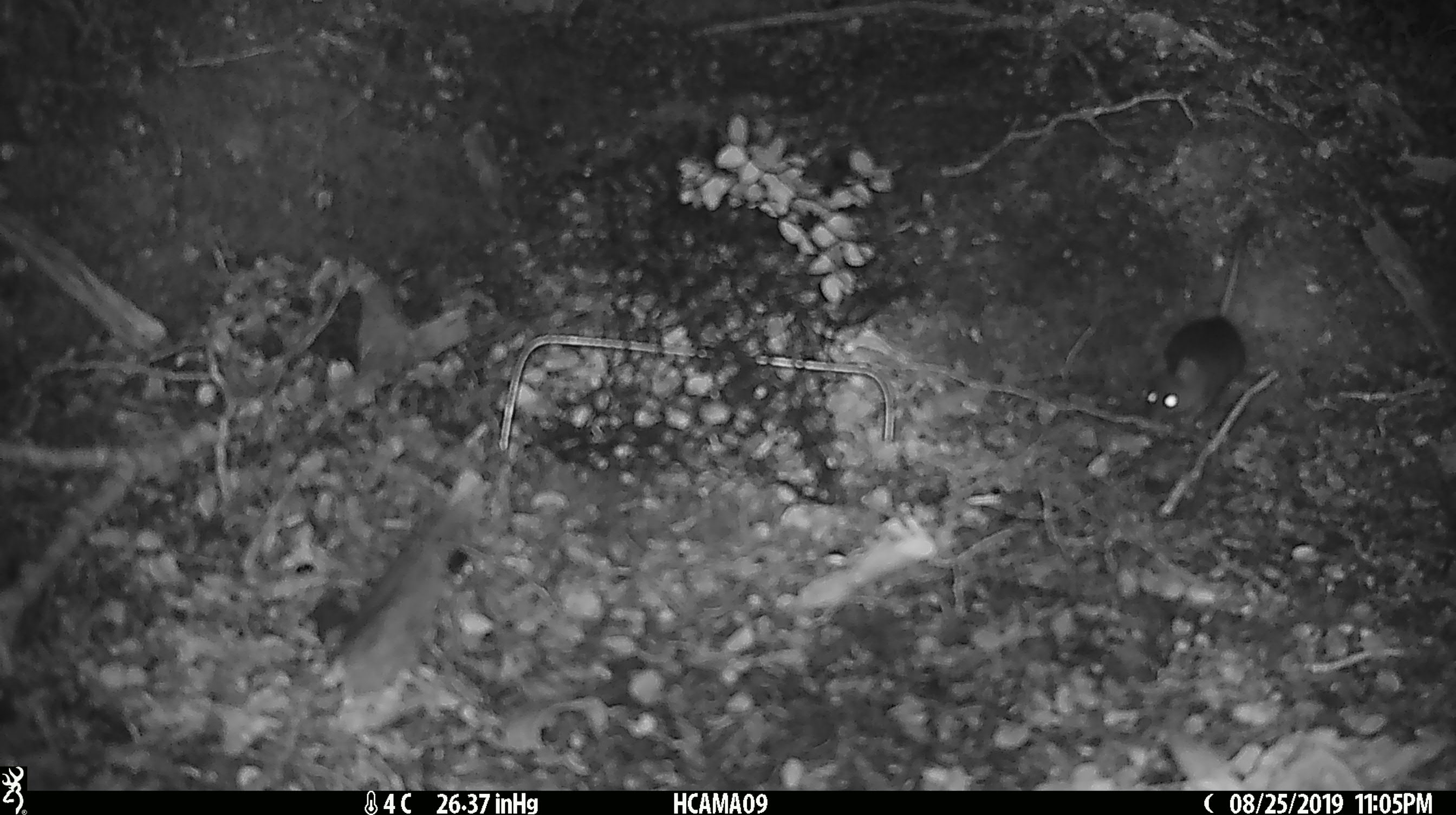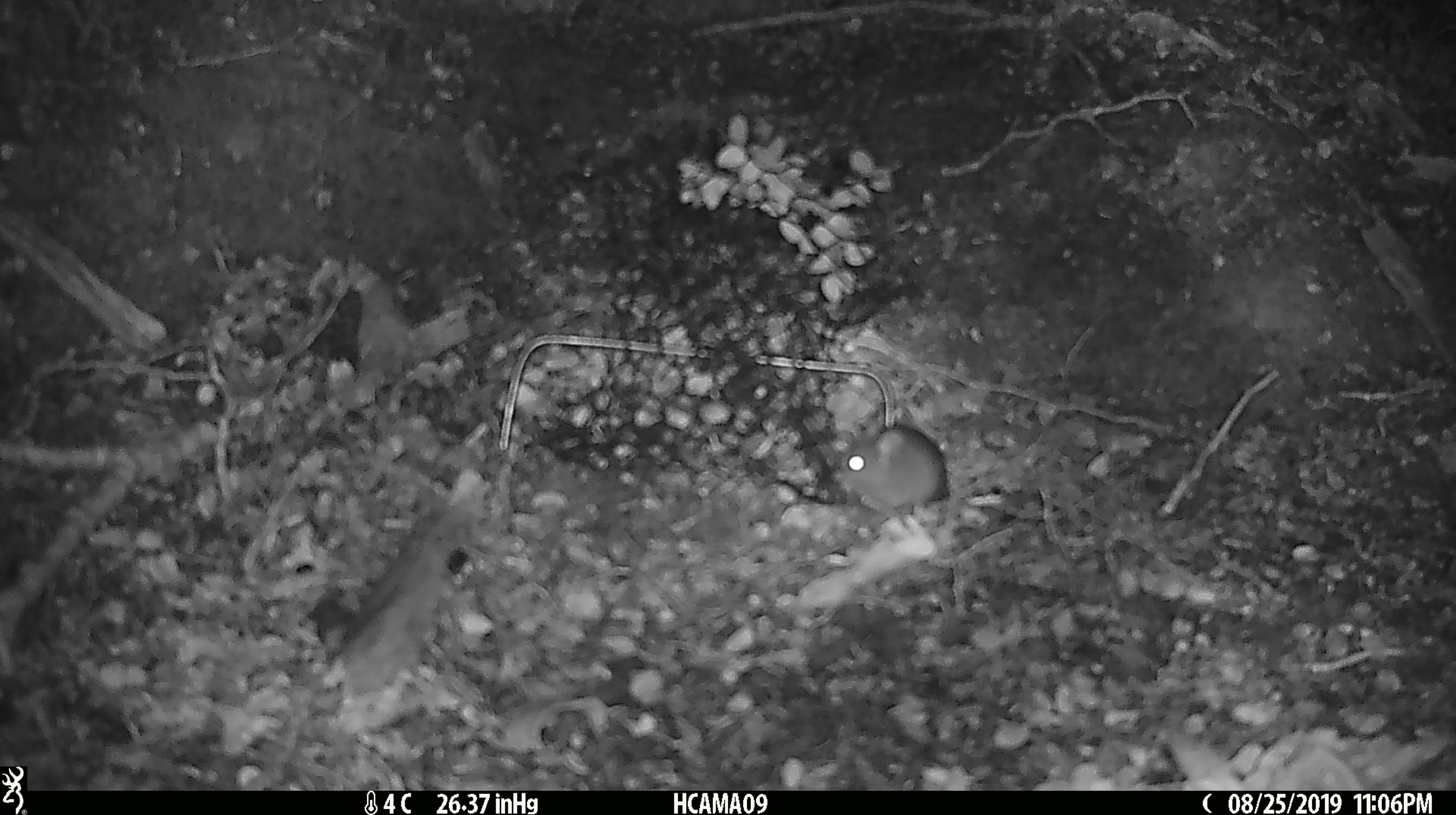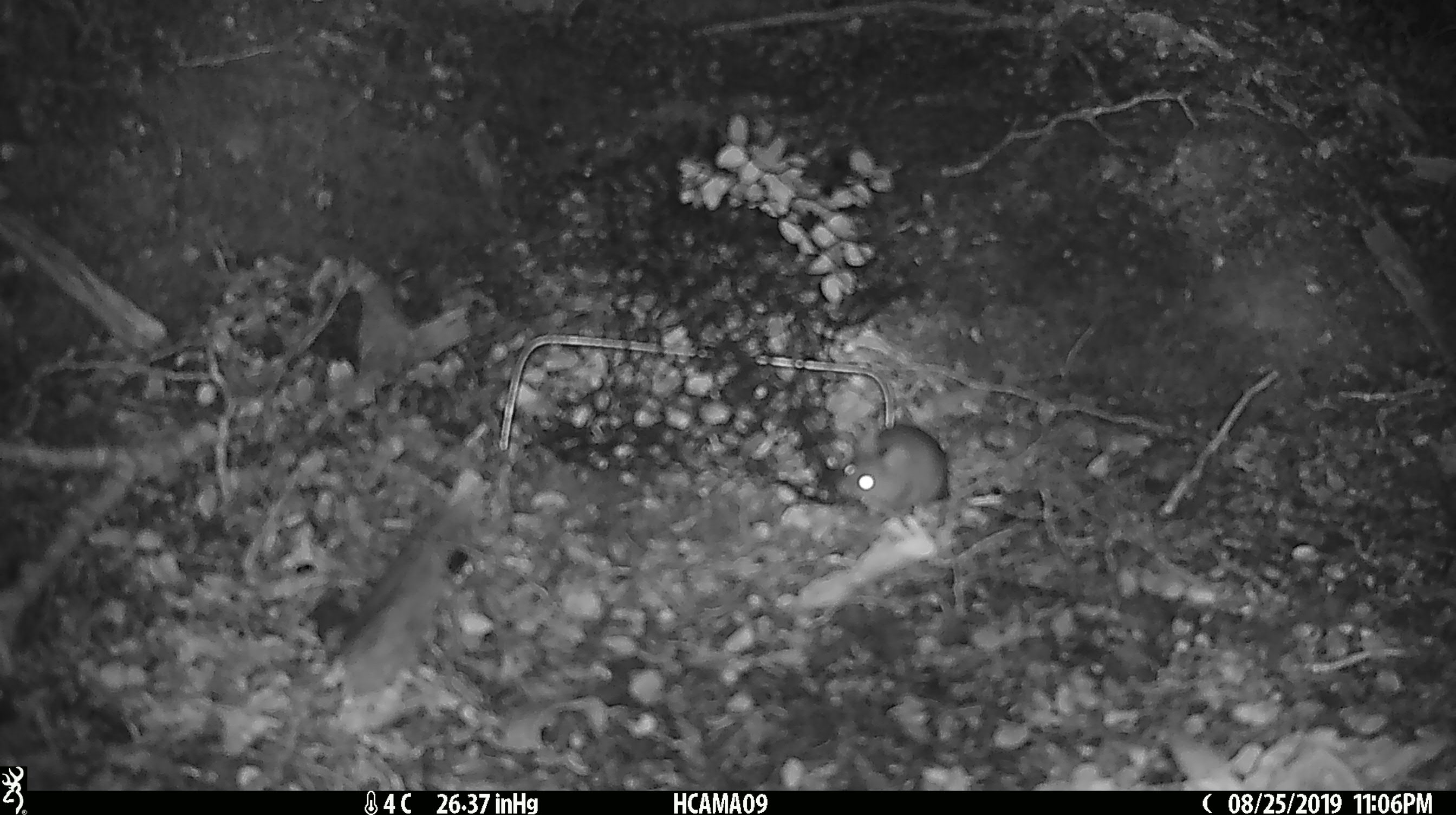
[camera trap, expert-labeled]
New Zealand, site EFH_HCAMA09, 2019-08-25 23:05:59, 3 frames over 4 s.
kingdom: Animalia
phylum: Chordata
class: Mammalia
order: Rodentia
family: Muridae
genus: Mus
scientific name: Mus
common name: mouse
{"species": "mouse (Mus)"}